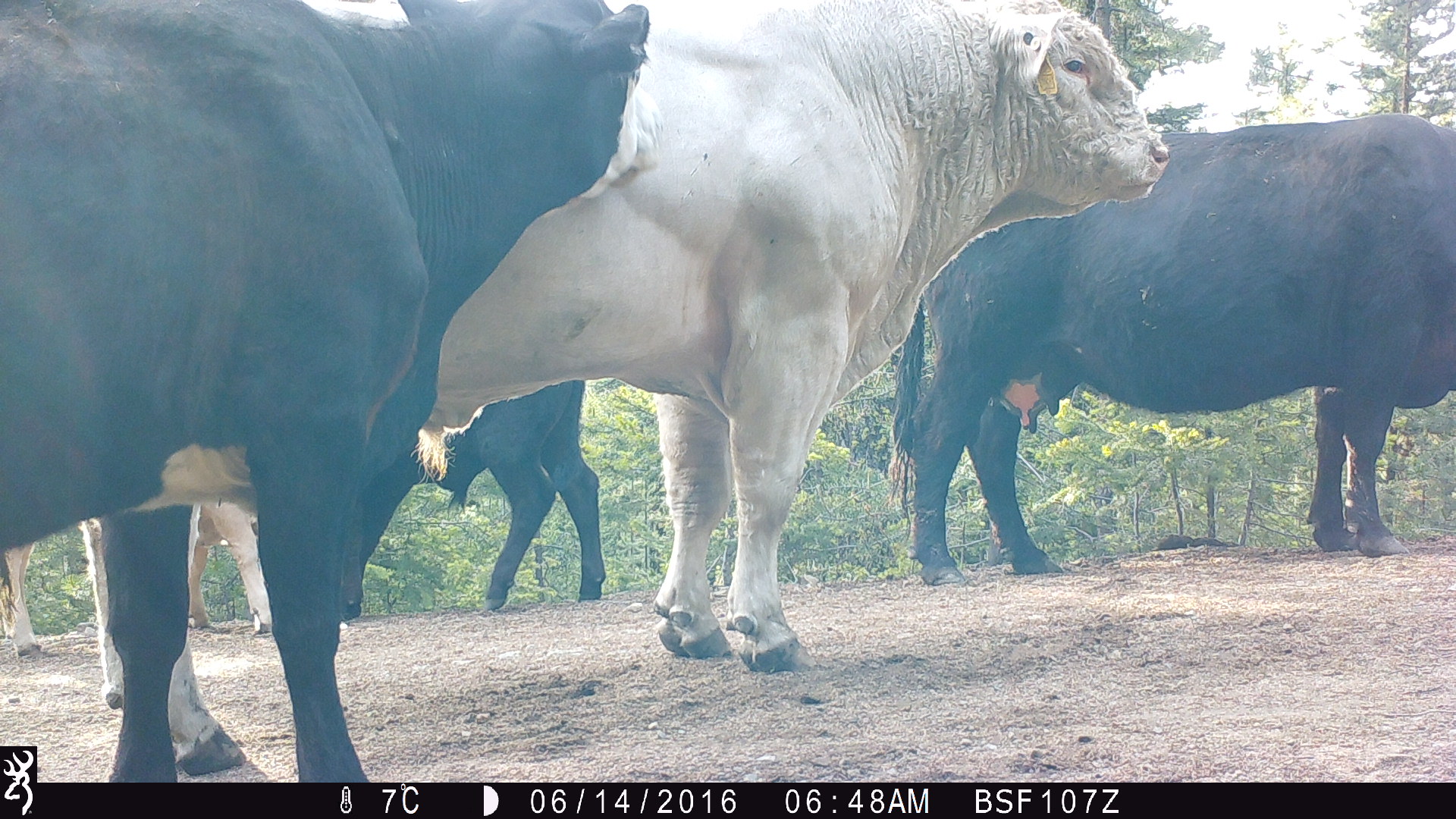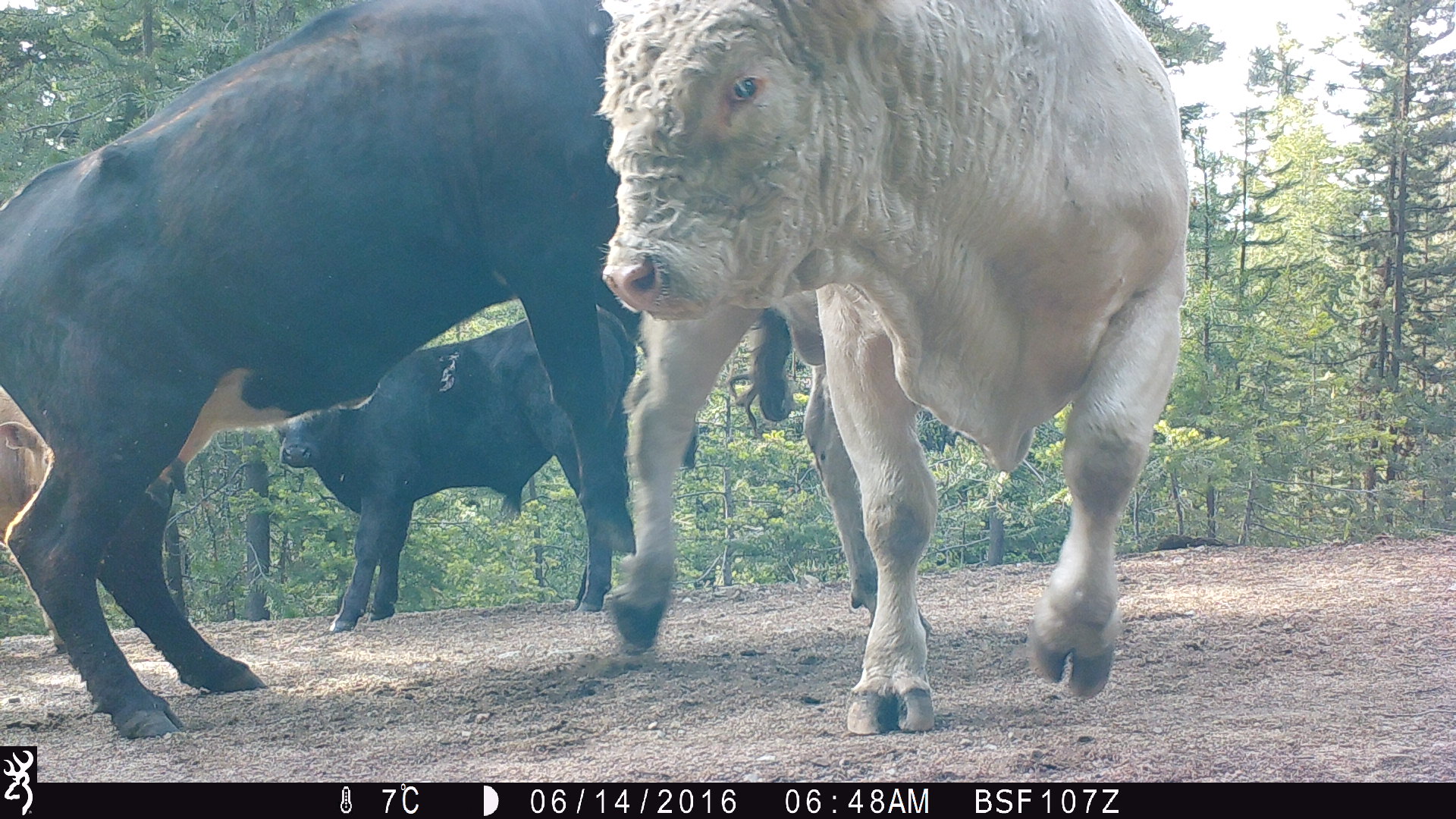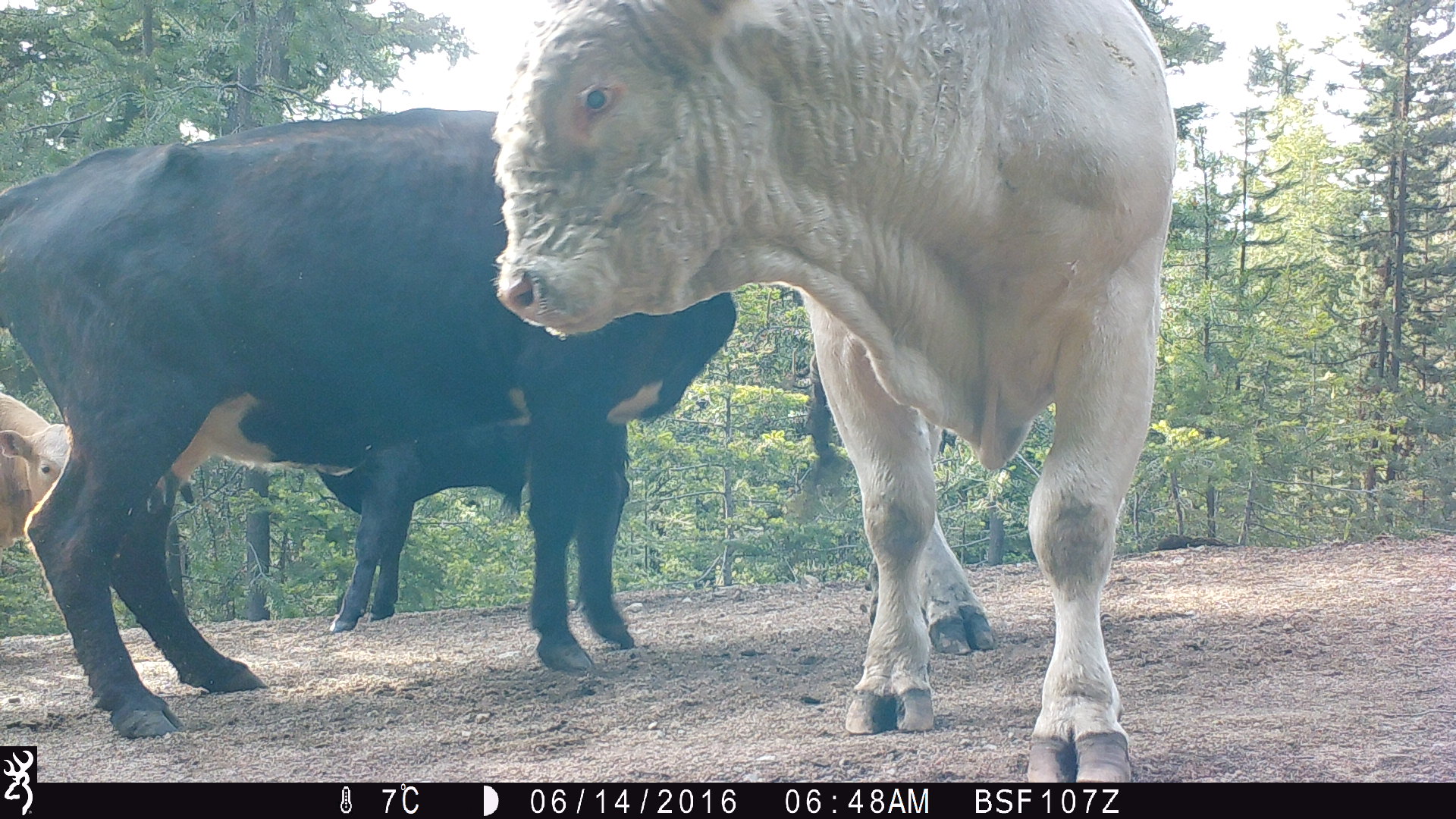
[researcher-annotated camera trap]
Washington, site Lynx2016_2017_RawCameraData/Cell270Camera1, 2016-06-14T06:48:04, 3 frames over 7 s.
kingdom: Animalia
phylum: Chordata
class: Mammalia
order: Artiodactyla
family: Bovidae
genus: Bos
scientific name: Bos taurus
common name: domestic cattle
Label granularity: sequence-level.